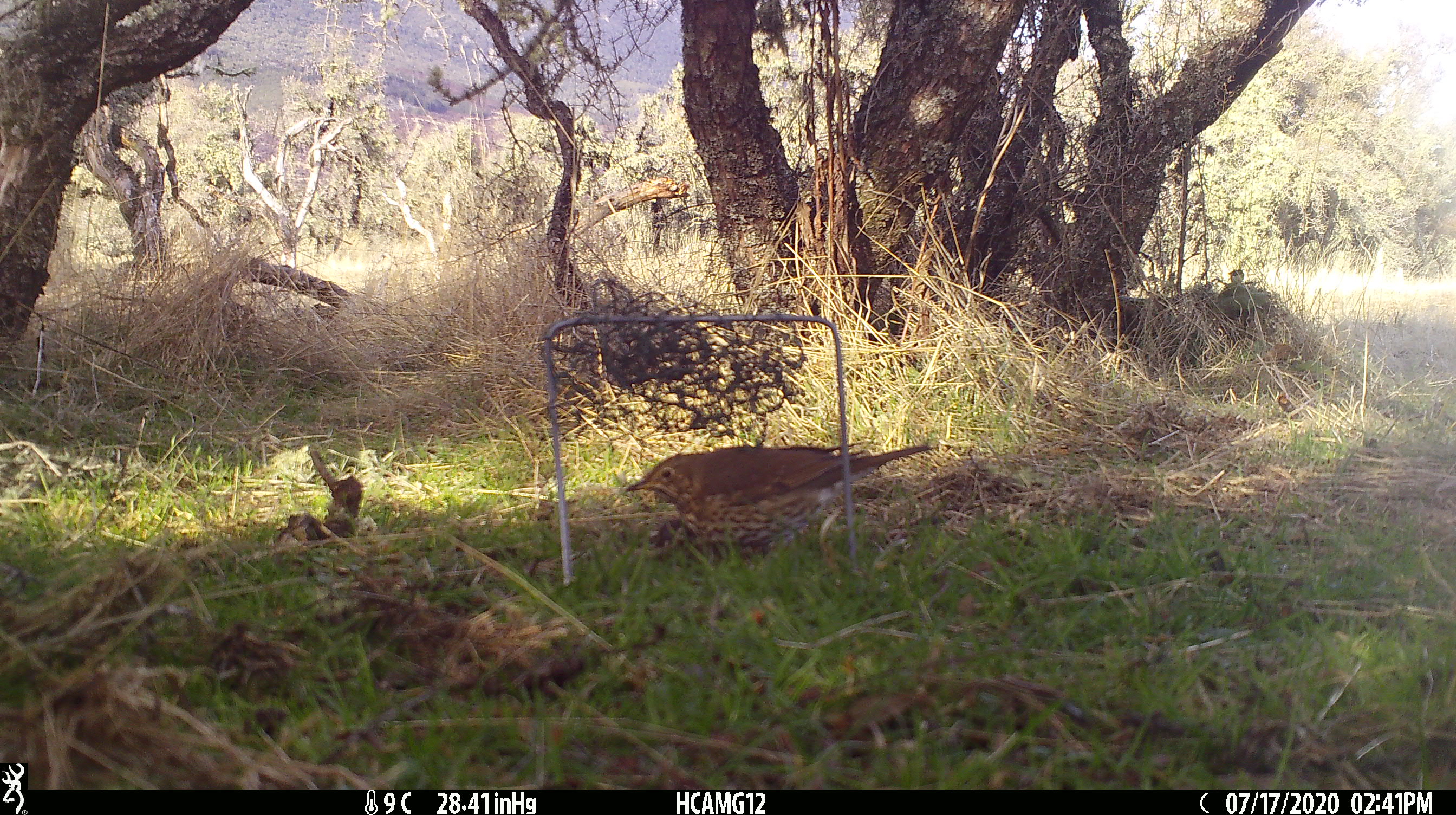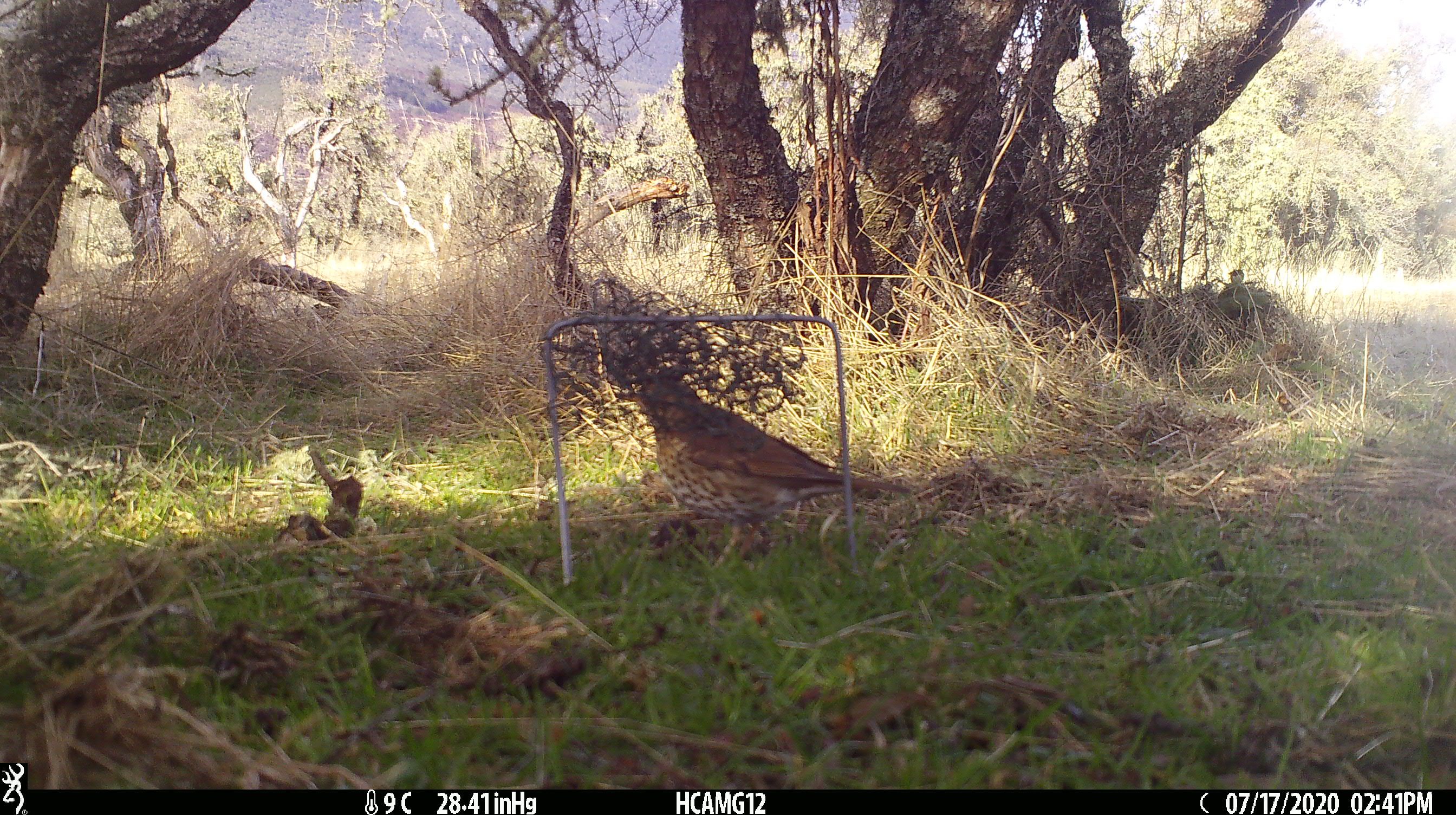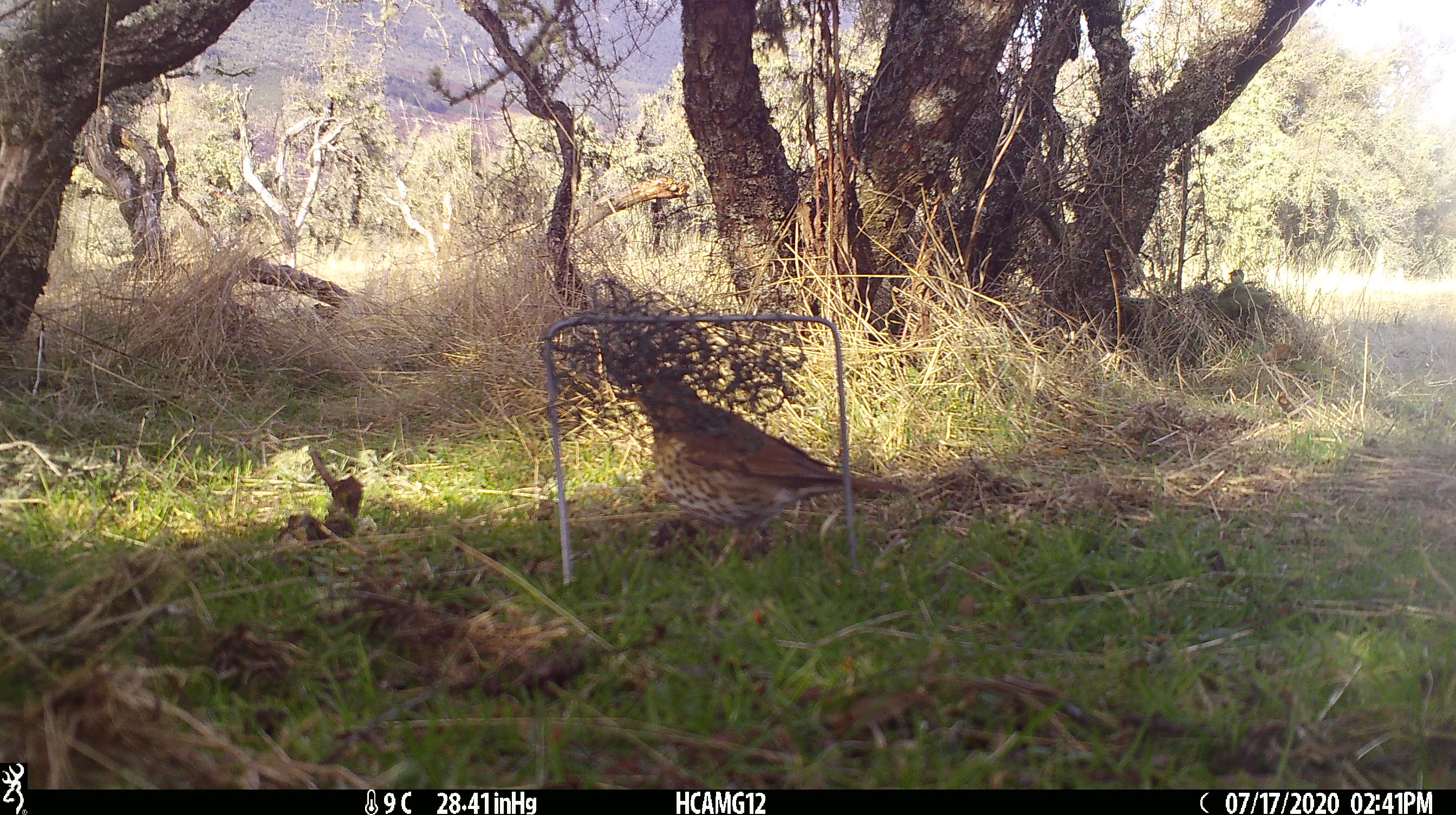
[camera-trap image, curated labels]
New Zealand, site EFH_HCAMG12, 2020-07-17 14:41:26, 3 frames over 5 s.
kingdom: Animalia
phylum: Chordata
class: Aves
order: Passeriformes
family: Turdidae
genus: Turdus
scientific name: Turdus philomelos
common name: song thrush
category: thrush